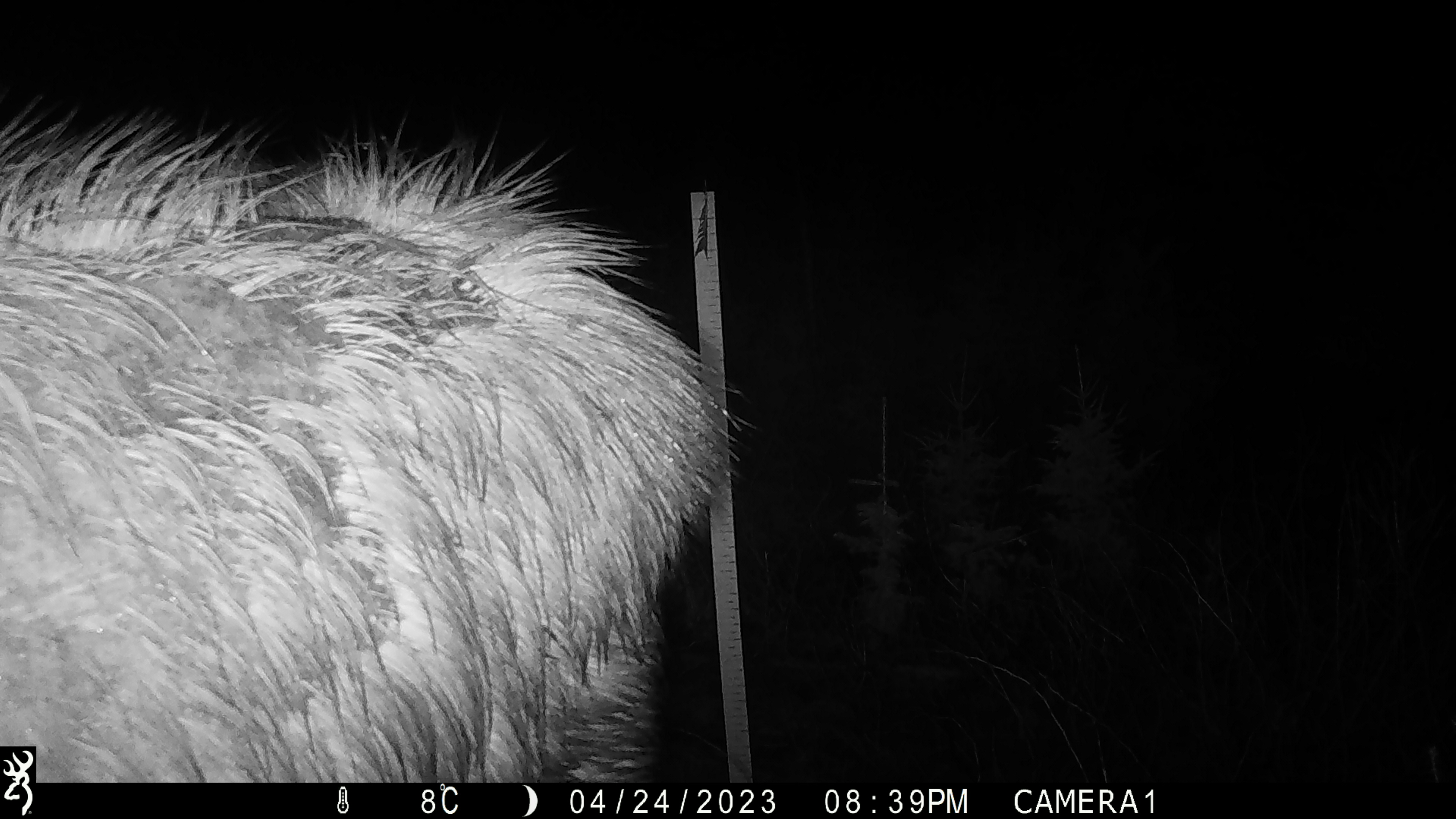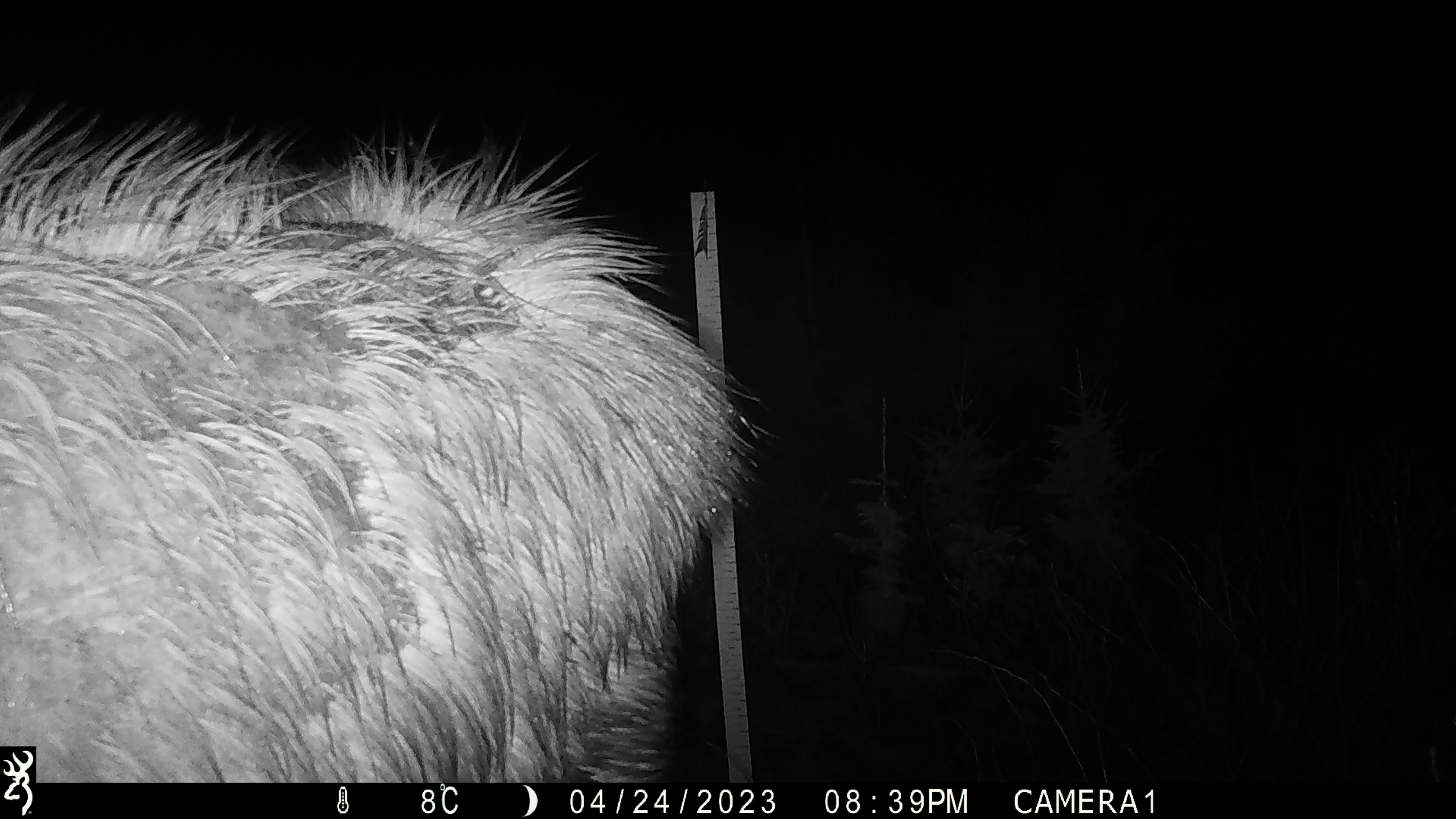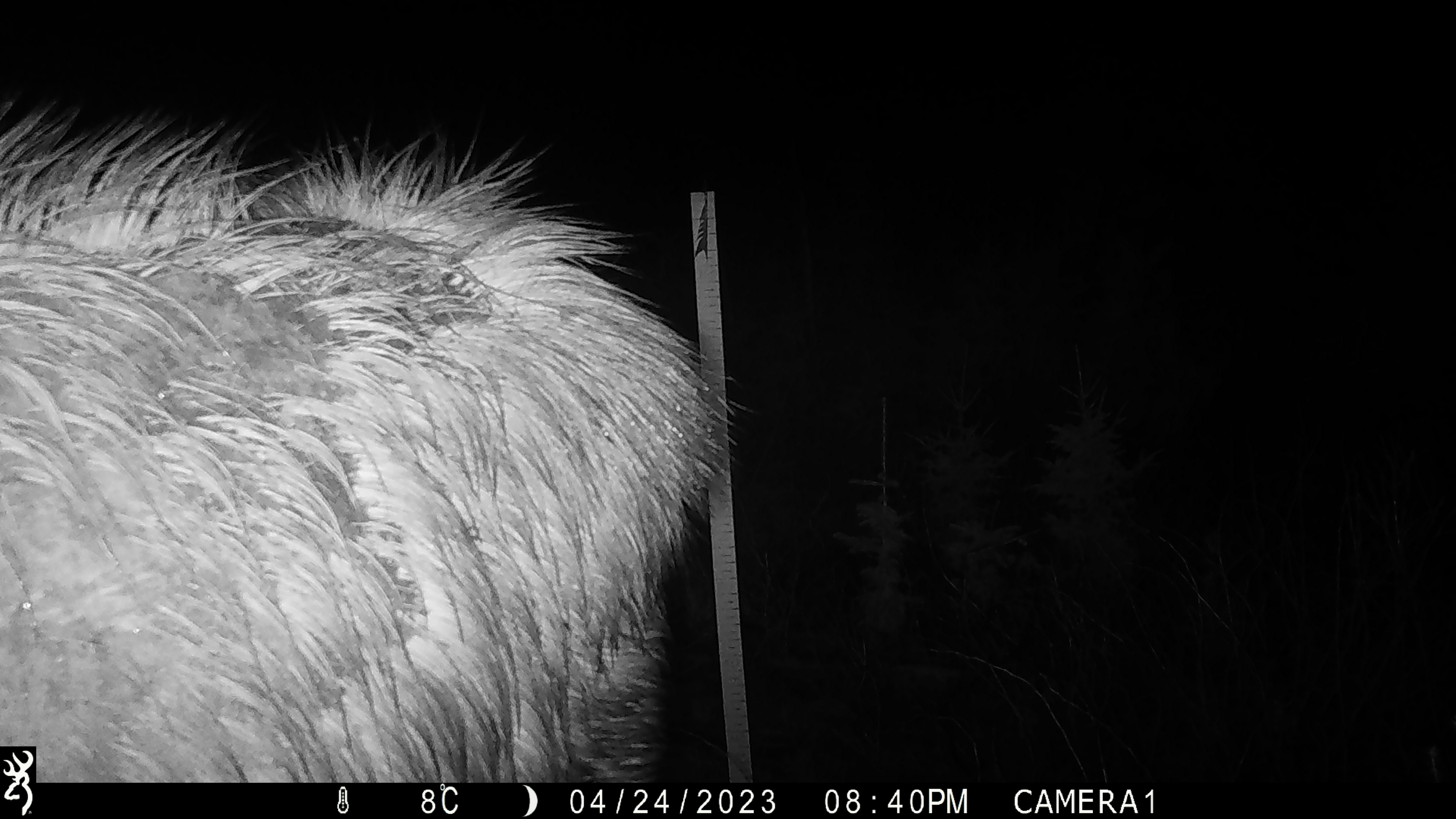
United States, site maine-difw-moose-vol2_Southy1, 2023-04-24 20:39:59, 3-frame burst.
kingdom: Animalia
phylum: Chordata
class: Mammalia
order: Artiodactyla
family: Cervidae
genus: Alces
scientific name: Alces alces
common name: moose